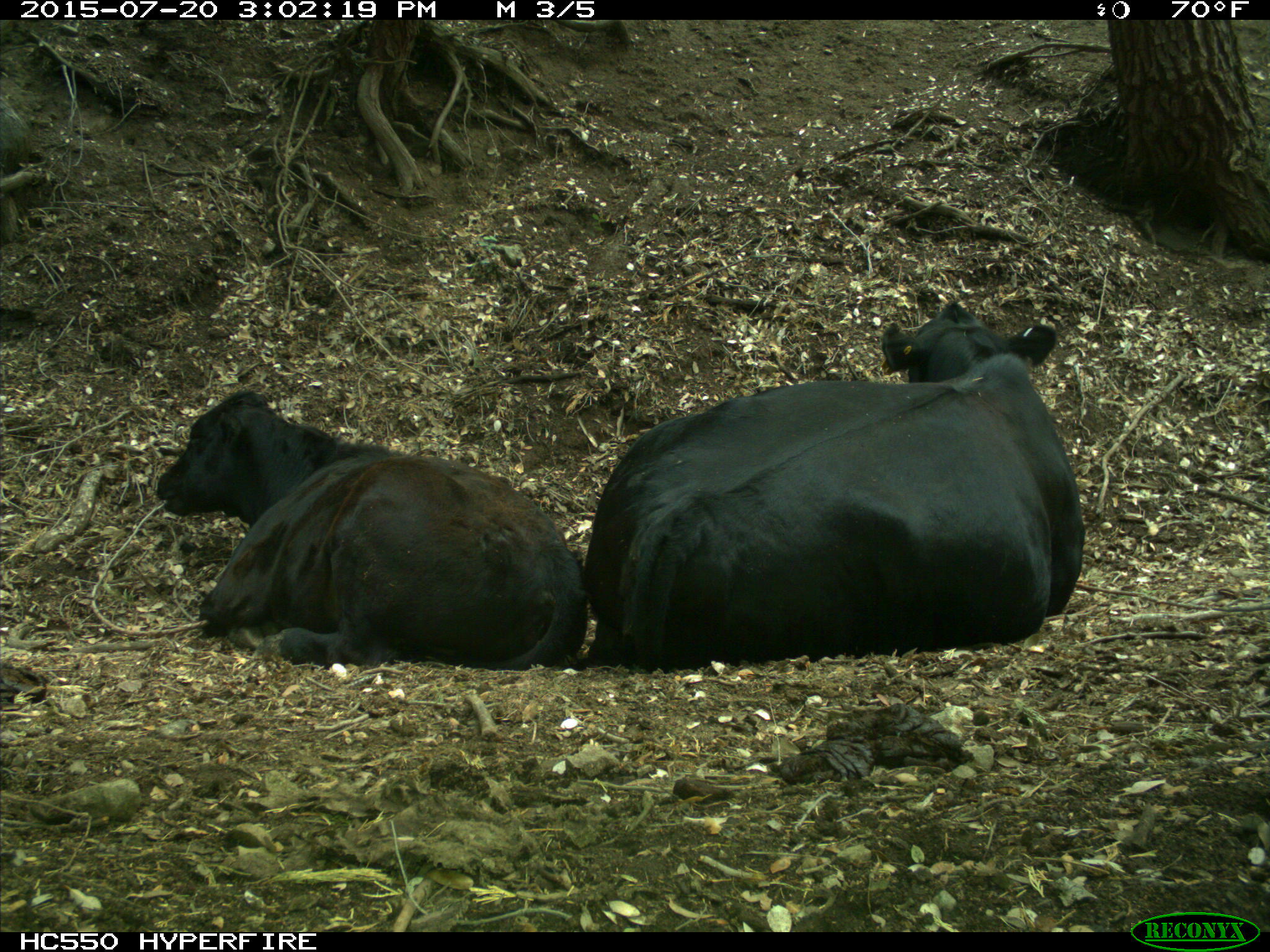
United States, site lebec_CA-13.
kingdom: Animalia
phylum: Chordata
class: Mammalia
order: Artiodactyla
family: Bovidae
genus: Bos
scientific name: Bos taurus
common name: domestic cow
Bos taurus (domestic cow).